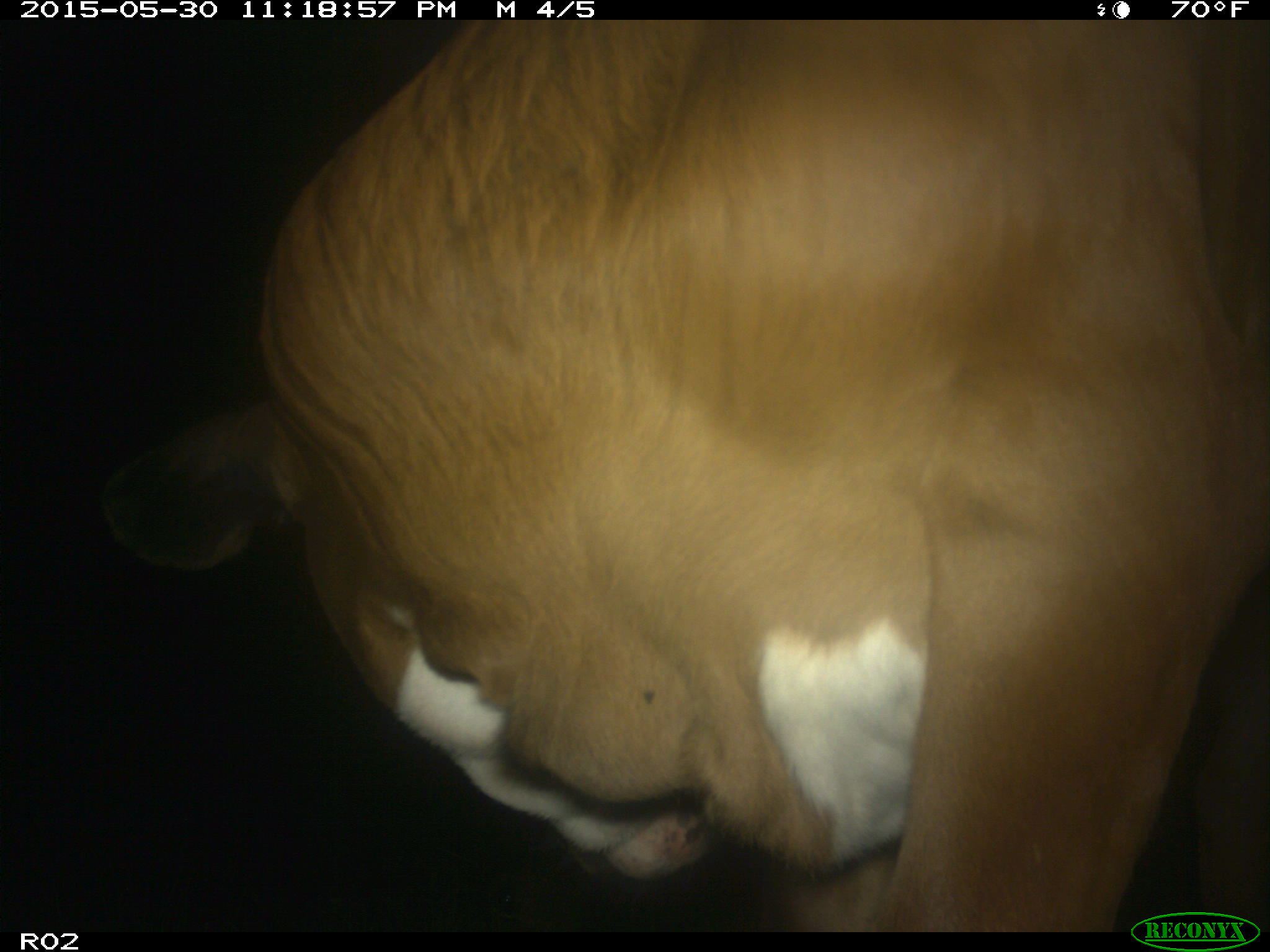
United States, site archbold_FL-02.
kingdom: Animalia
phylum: Chordata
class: Mammalia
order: Artiodactyla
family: Bovidae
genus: Bos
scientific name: Bos taurus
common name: domestic cow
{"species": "Bos taurus (domestic cow)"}